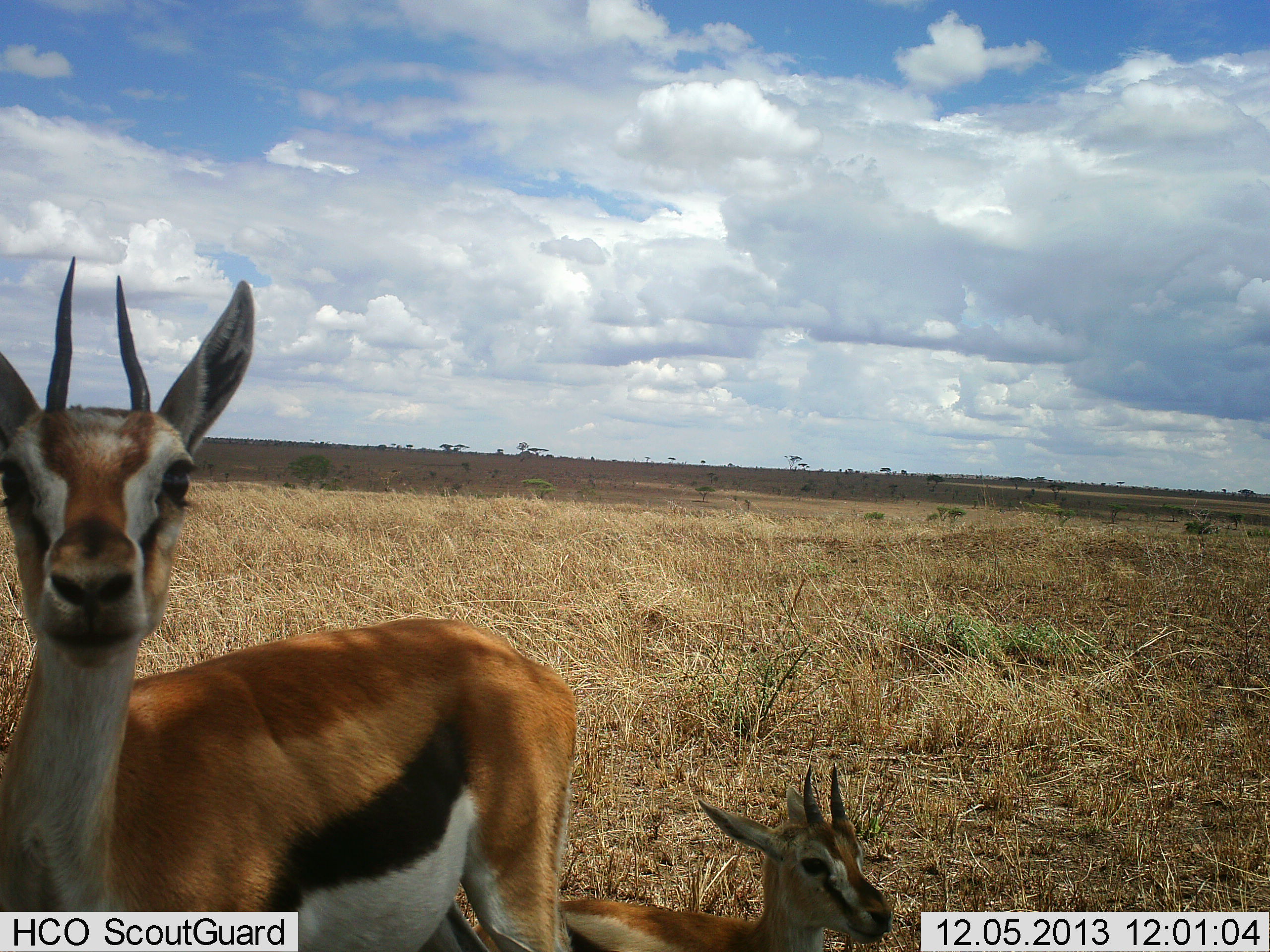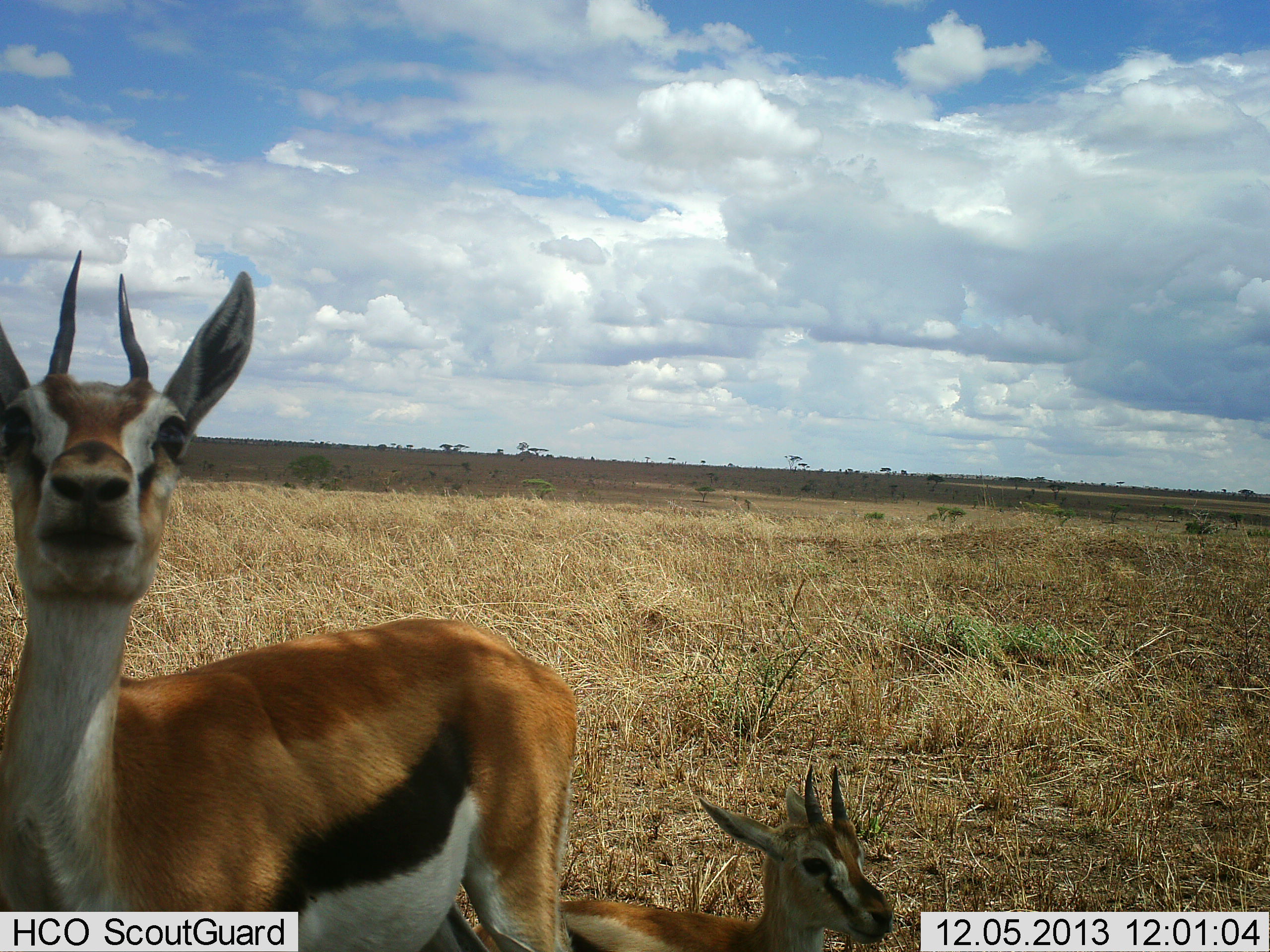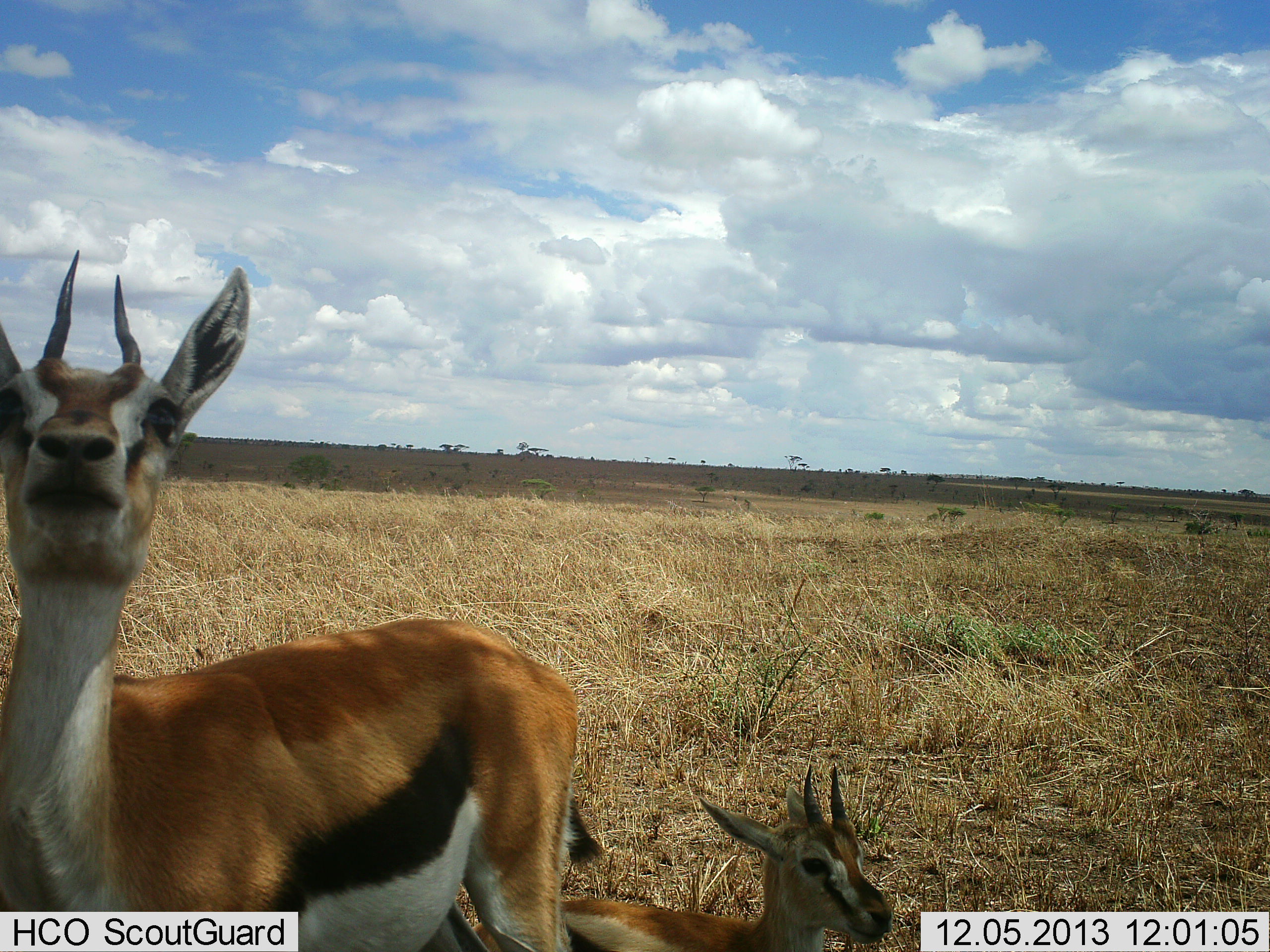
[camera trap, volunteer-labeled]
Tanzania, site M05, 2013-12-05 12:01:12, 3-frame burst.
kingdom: Animalia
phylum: Chordata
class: Mammalia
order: Artiodactyla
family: Bovidae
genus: Eudorcas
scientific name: Eudorcas thomsonii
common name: thomson's gazelle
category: gazellethomsons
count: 2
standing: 80%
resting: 80%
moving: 0%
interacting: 0%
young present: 30%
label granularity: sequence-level